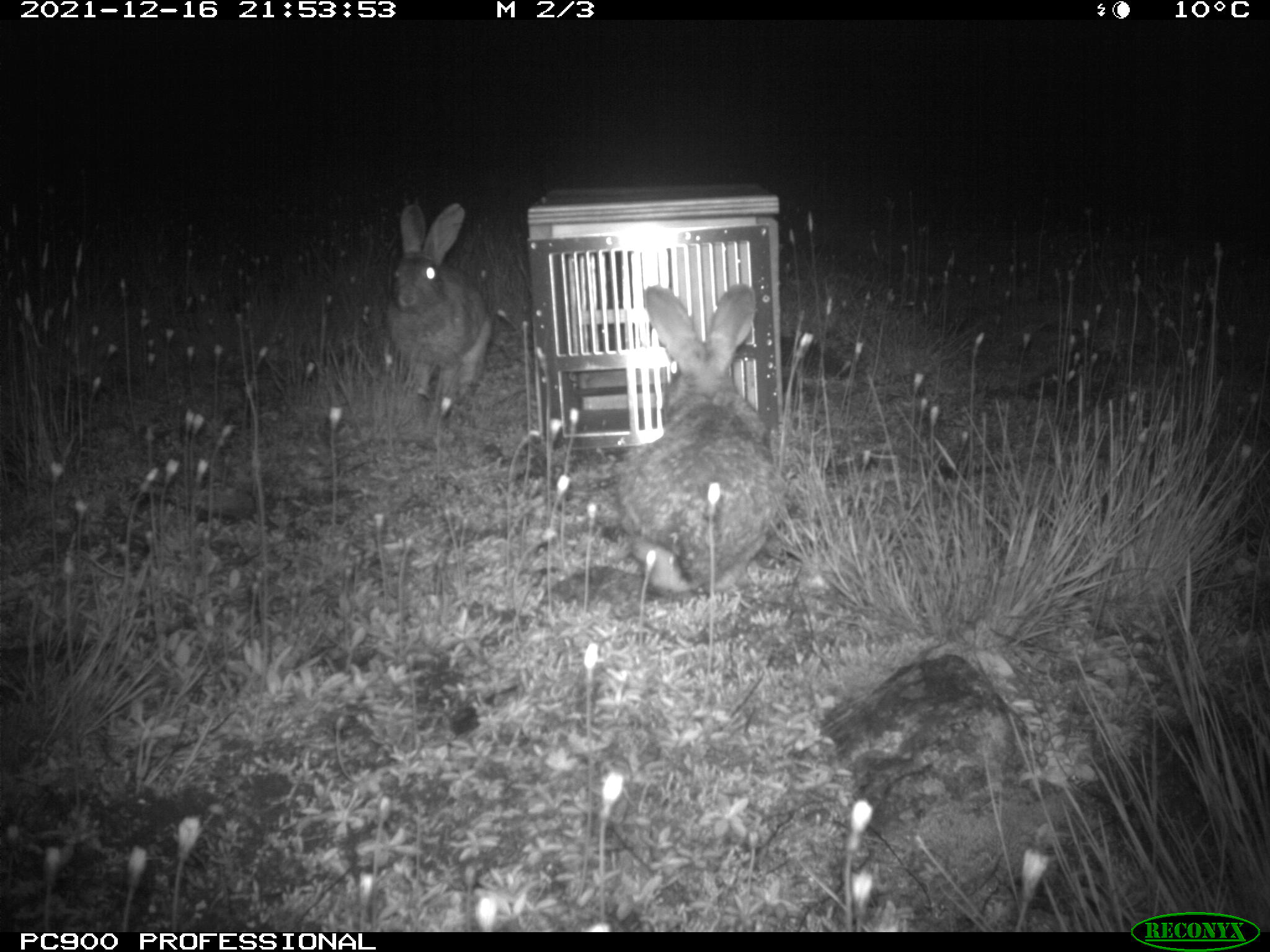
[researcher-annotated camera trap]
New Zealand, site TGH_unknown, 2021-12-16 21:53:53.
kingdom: Animalia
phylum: Chordata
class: Mammalia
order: Lagomorpha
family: Leporidae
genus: Oryctolagus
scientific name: Oryctolagus cuniculus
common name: european rabbit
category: rabbit